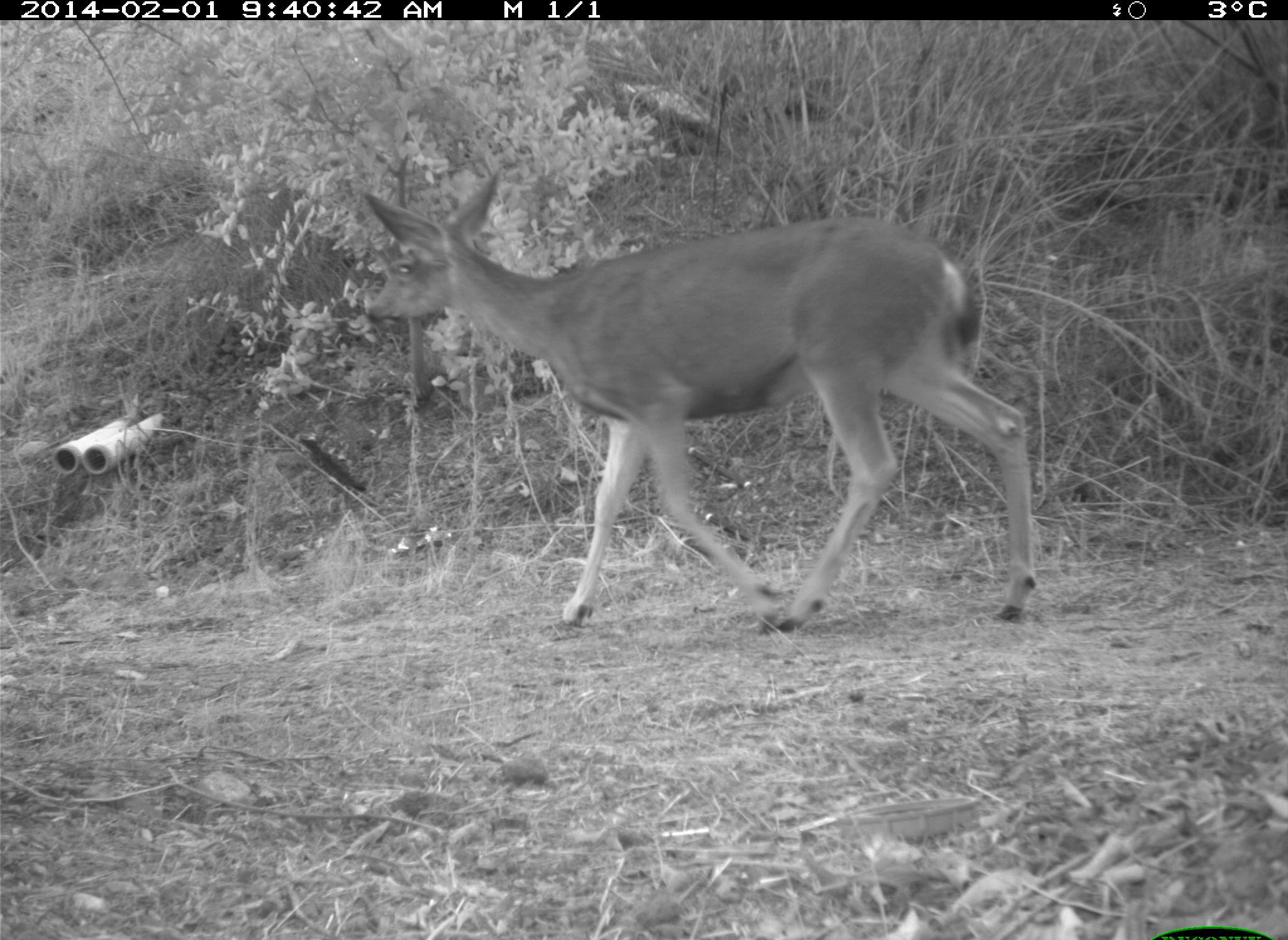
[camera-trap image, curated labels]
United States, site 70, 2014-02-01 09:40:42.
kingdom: Animalia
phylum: Chordata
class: Mammalia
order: Artiodactyla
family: Cervidae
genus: Odocoileus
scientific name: Odocoileus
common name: deer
Deer (Odocoileus).